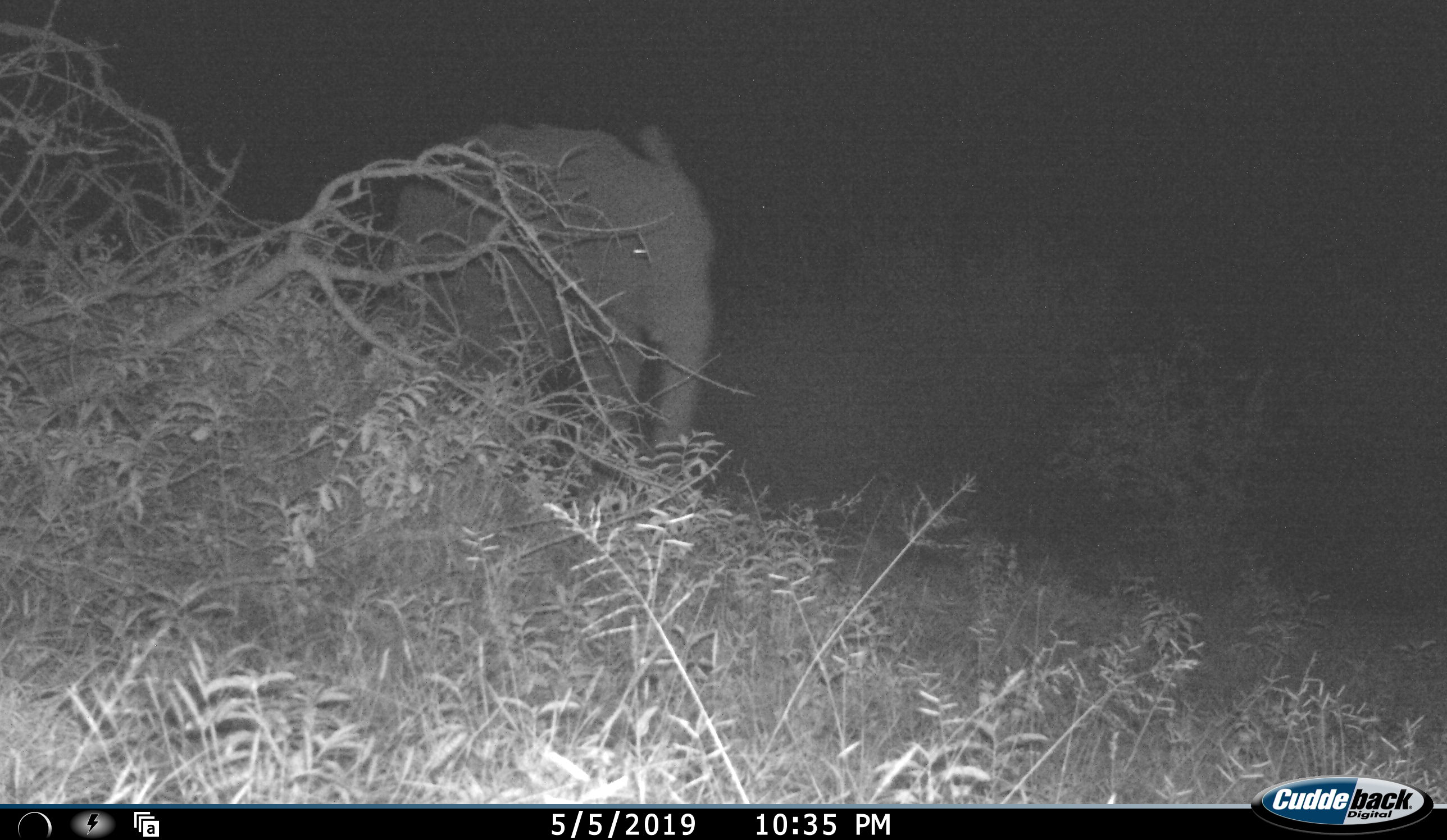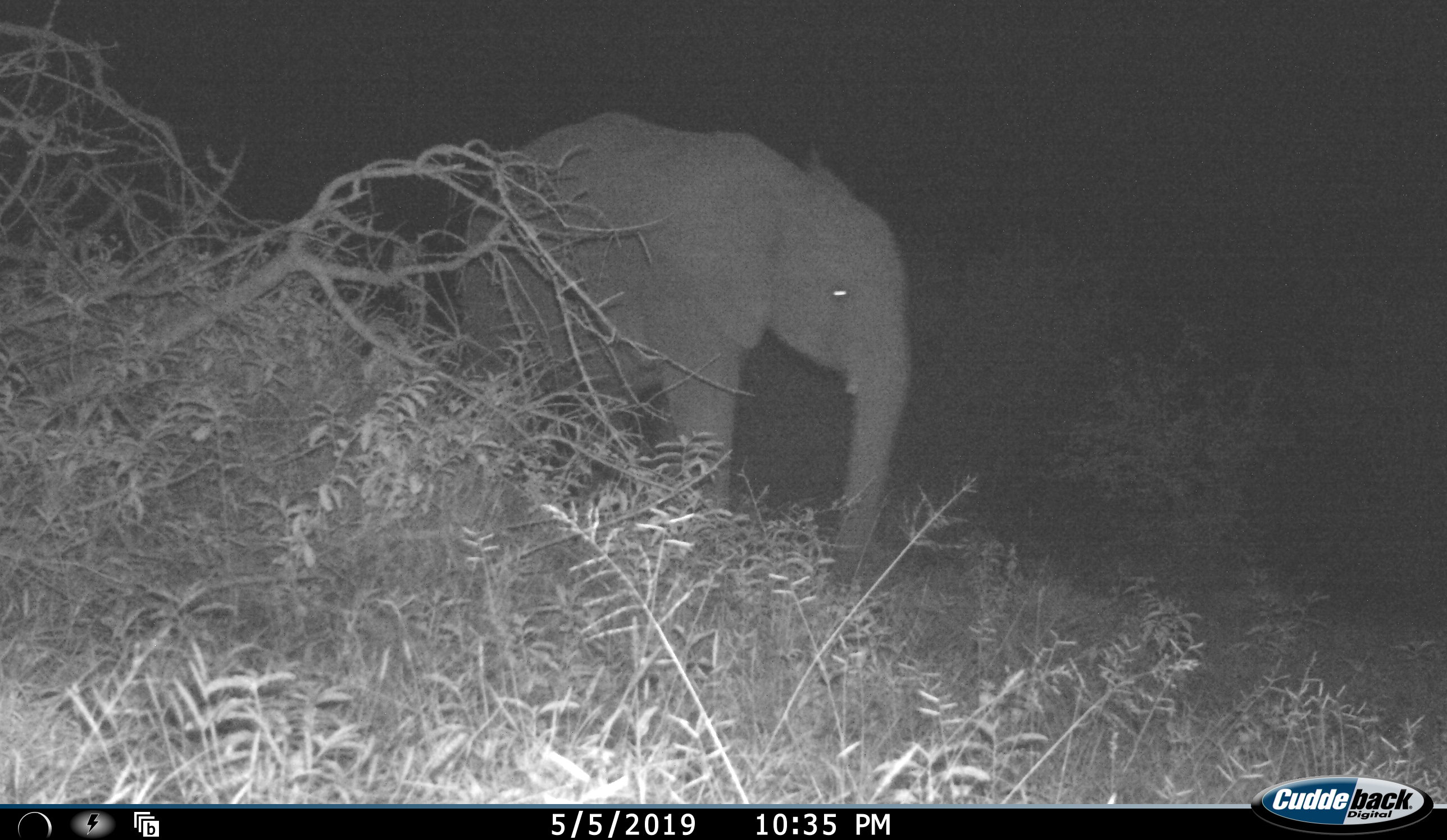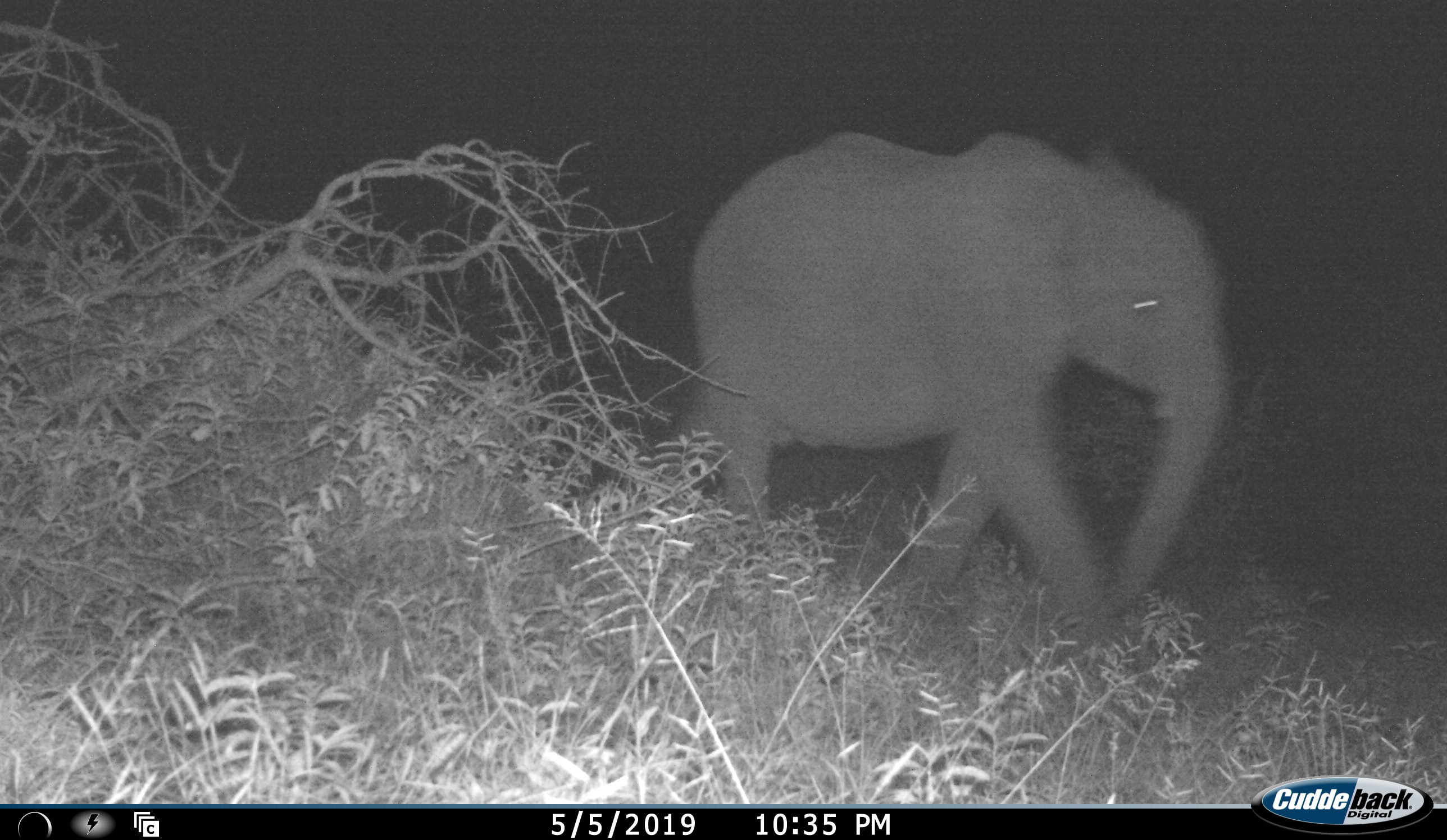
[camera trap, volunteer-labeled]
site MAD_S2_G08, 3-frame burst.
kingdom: Animalia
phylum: Chordata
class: Mammalia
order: Proboscidea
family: Elephantidae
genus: Loxodonta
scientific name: Loxodonta africana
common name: african bush elephant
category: elephant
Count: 1.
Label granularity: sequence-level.